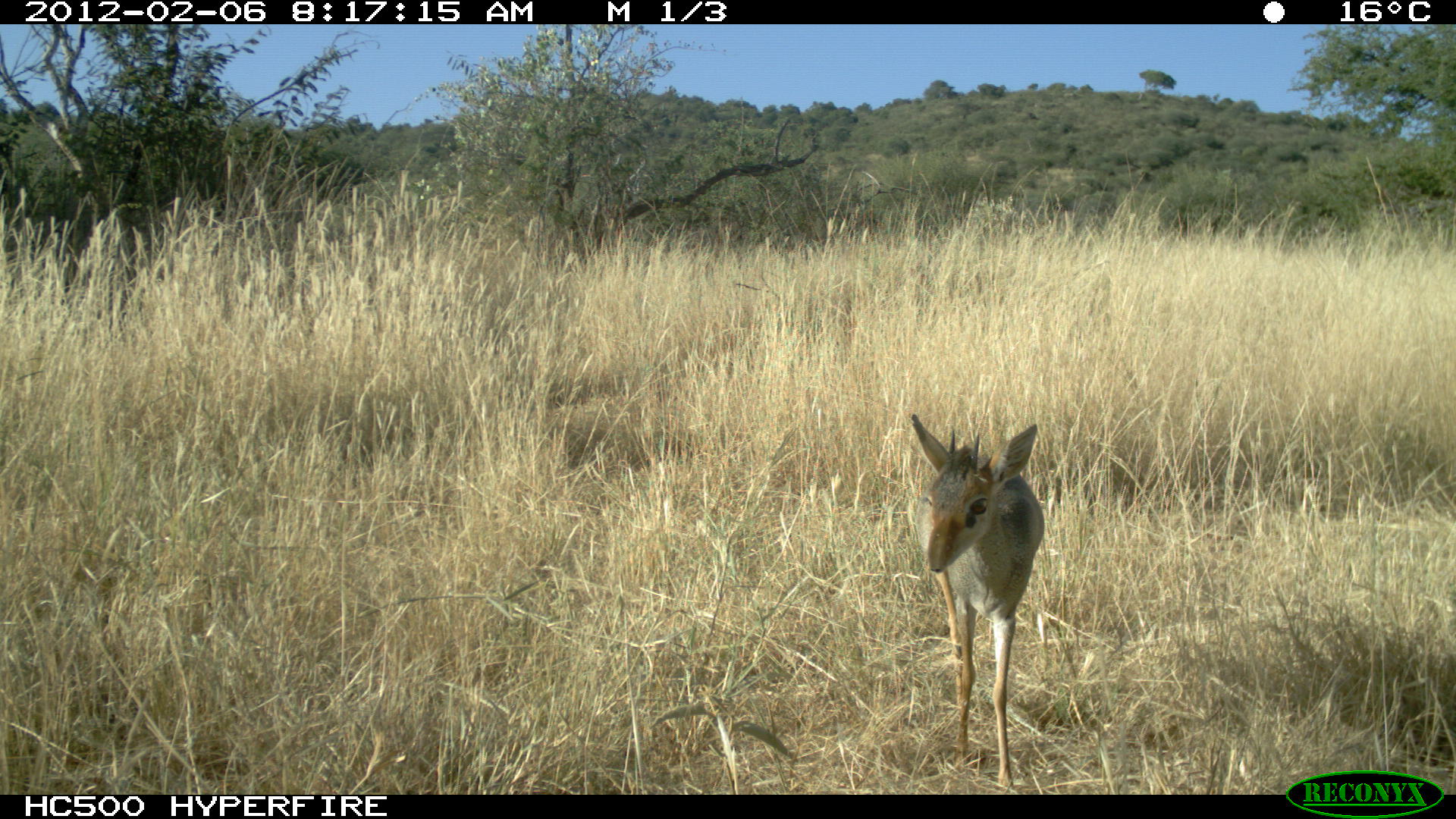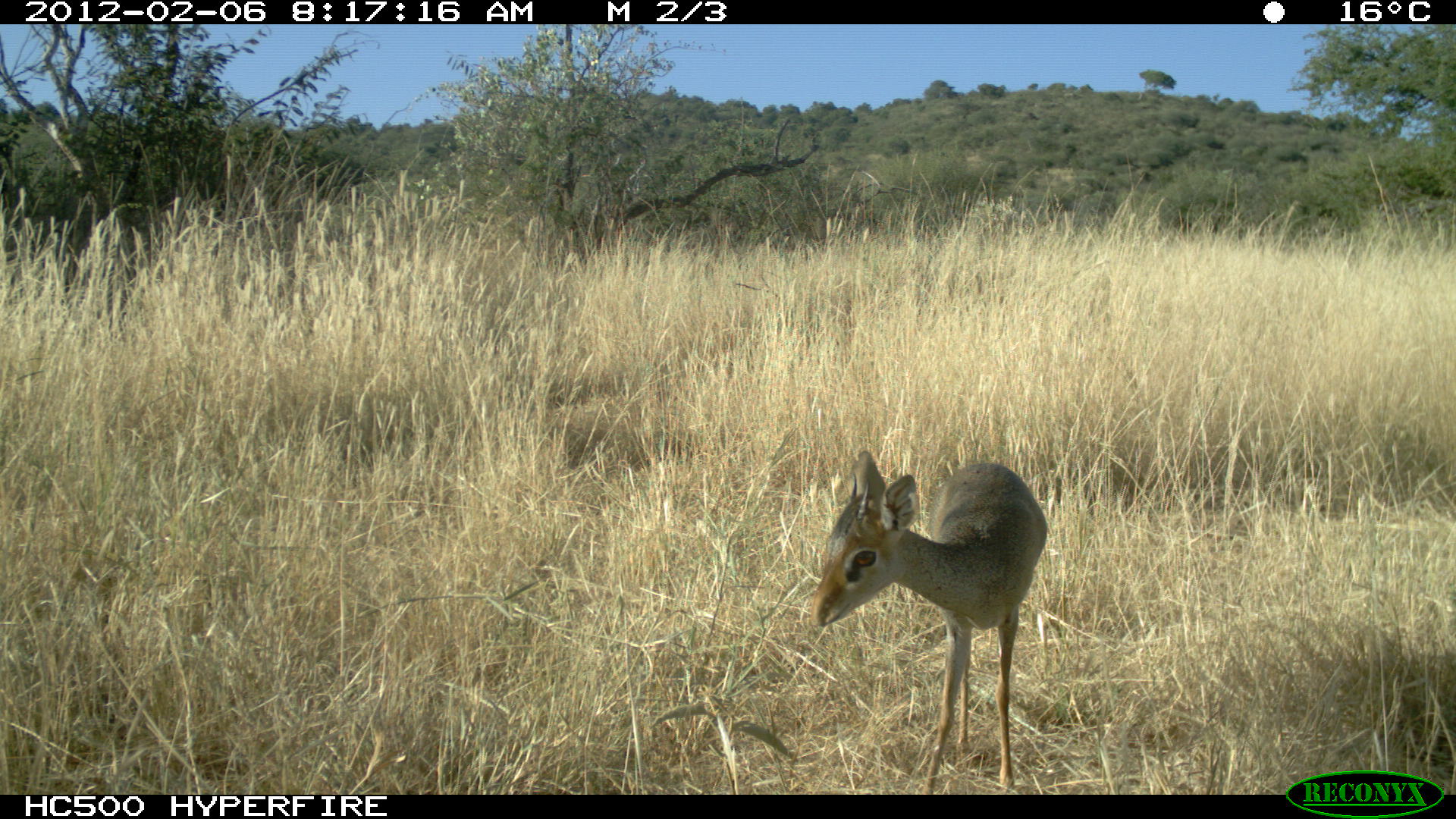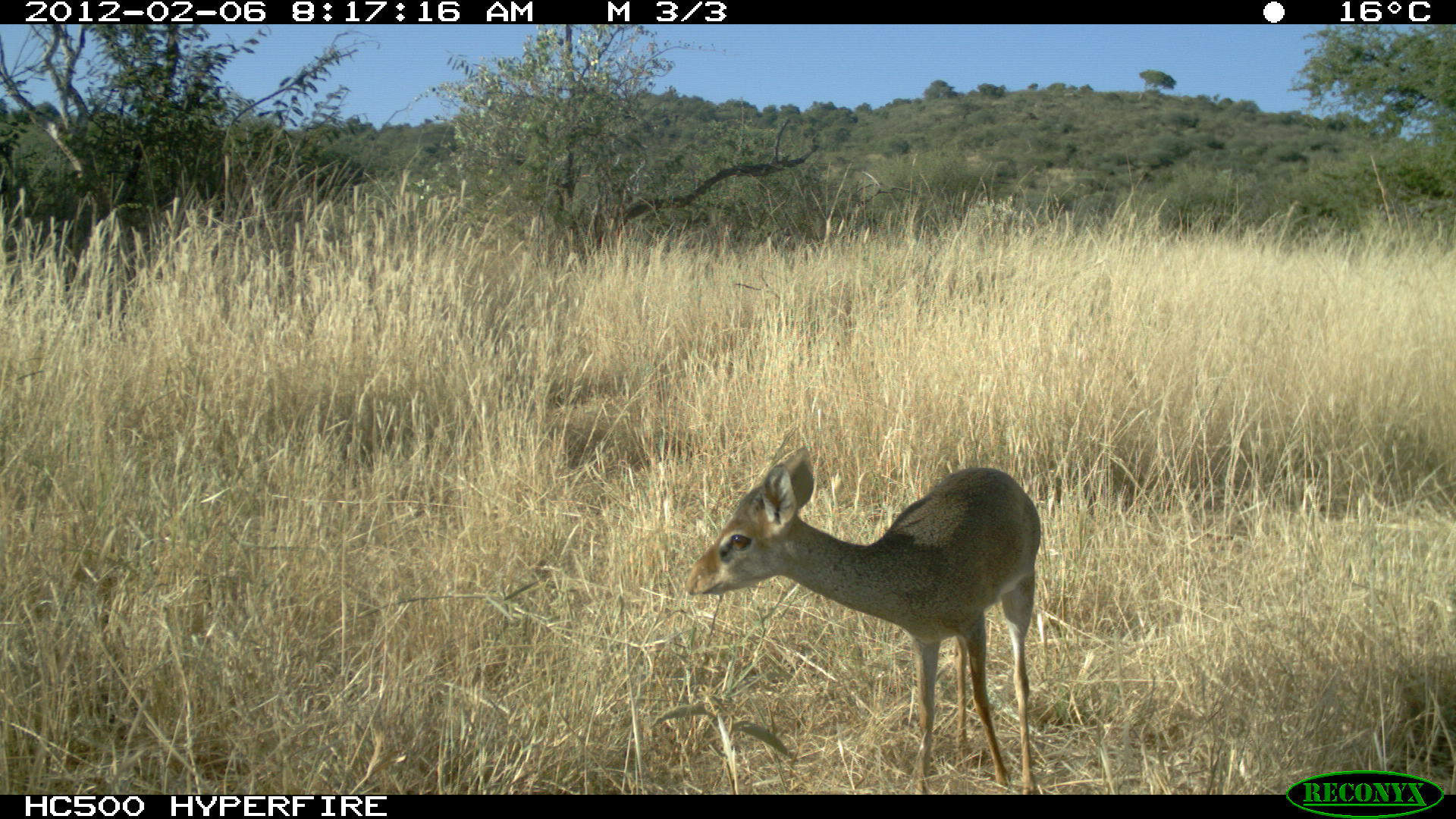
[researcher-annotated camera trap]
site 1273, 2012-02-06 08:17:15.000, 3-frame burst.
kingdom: Animalia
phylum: Chordata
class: Mammalia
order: Artiodactyla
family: Bovidae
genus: Madoqua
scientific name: Madoqua guentheri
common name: günther's dik-dik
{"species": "Madoqua guentheri (günther's dik-dik)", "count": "1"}